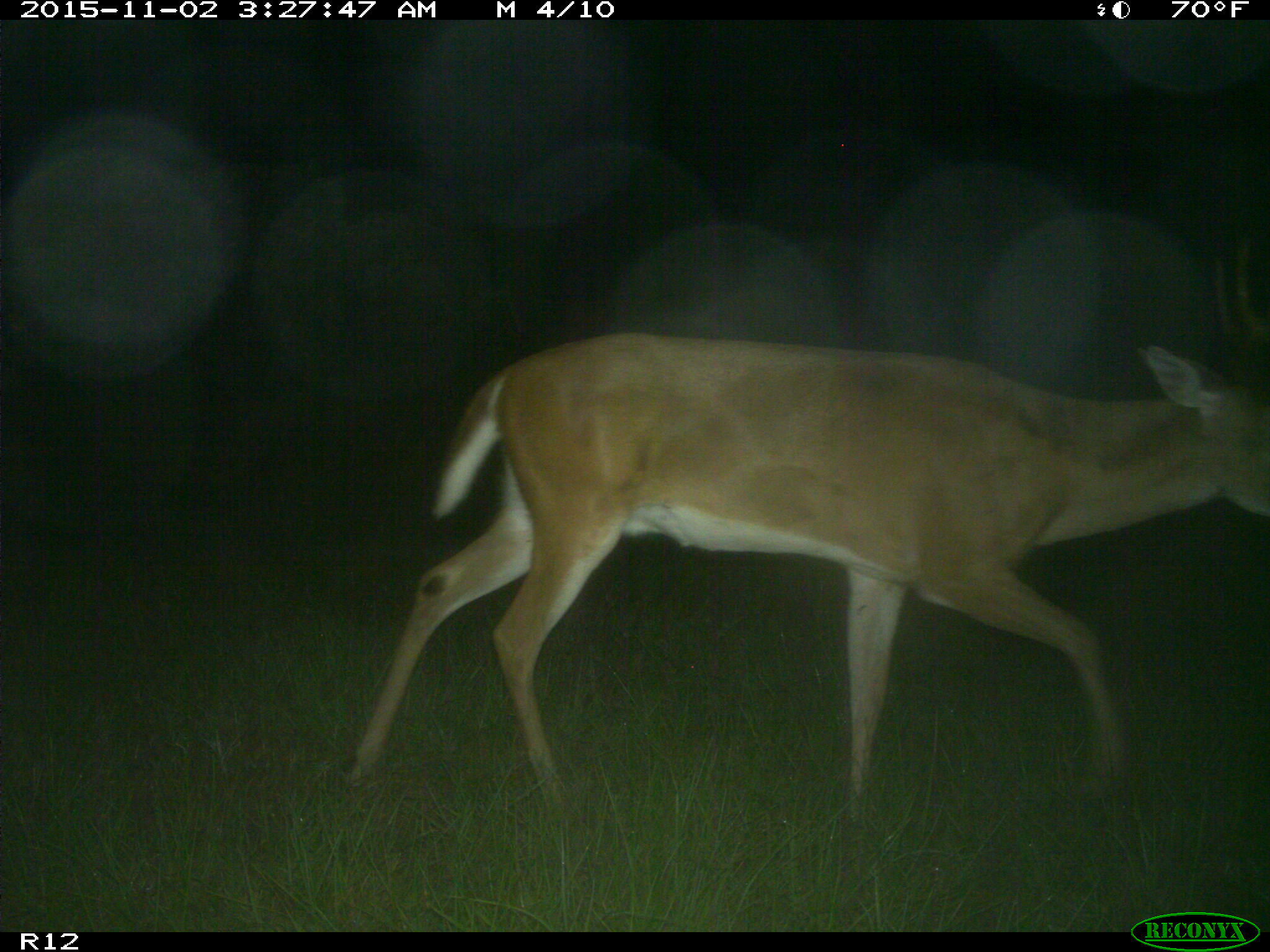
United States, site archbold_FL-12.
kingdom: Animalia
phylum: Chordata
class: Mammalia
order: Artiodactyla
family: Cervidae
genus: Odocoileus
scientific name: Odocoileus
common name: deer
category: unidentified deer